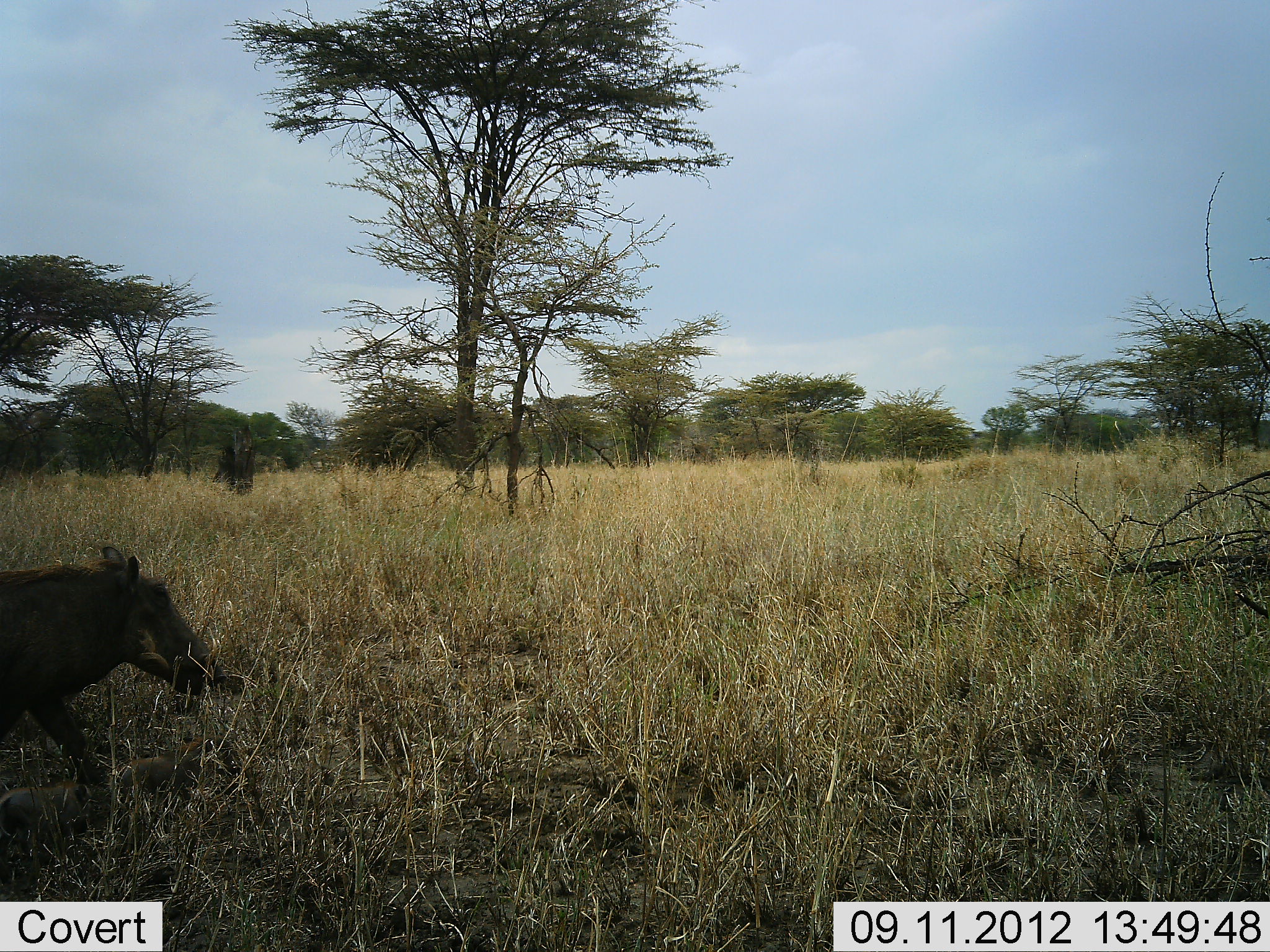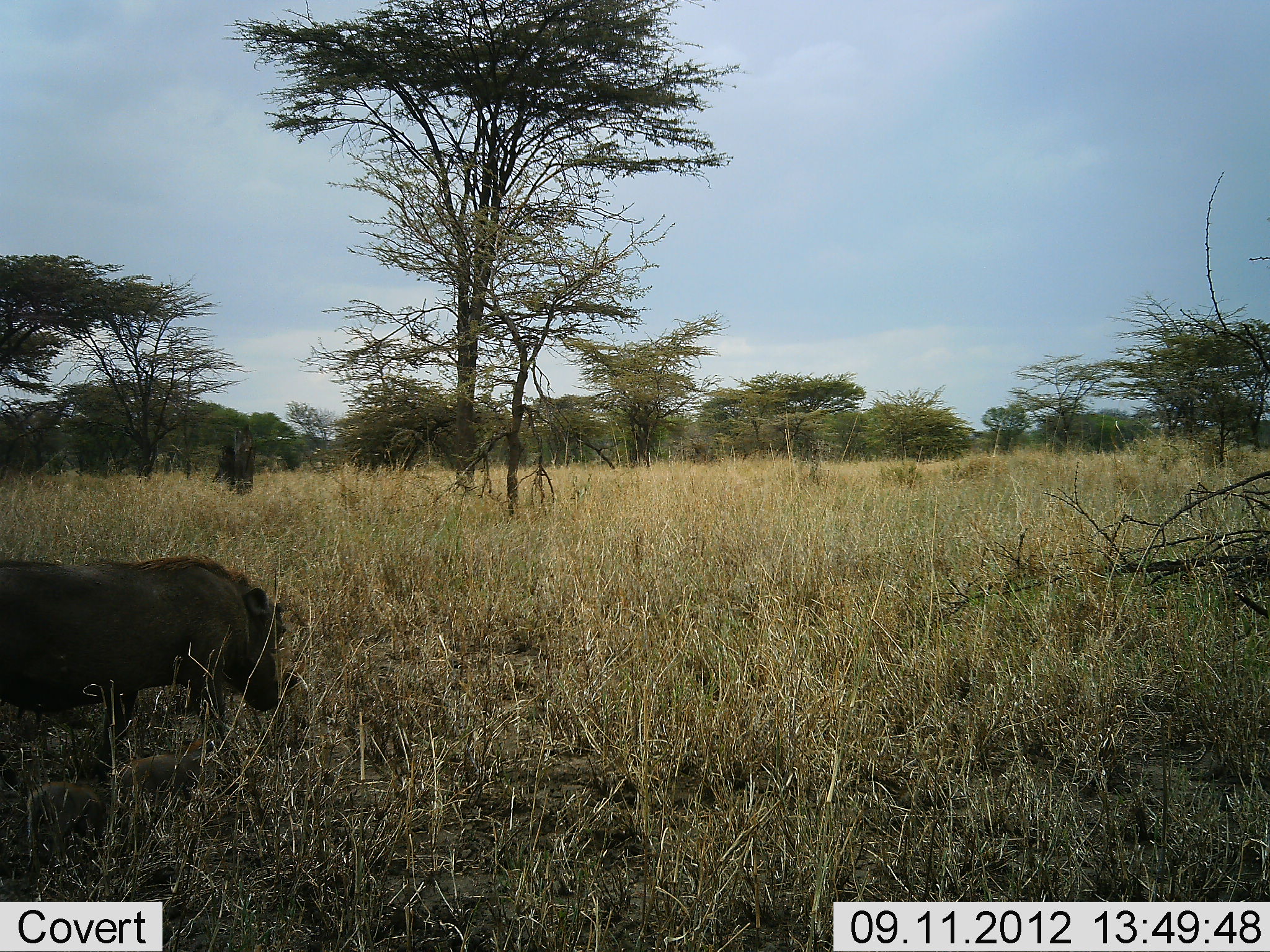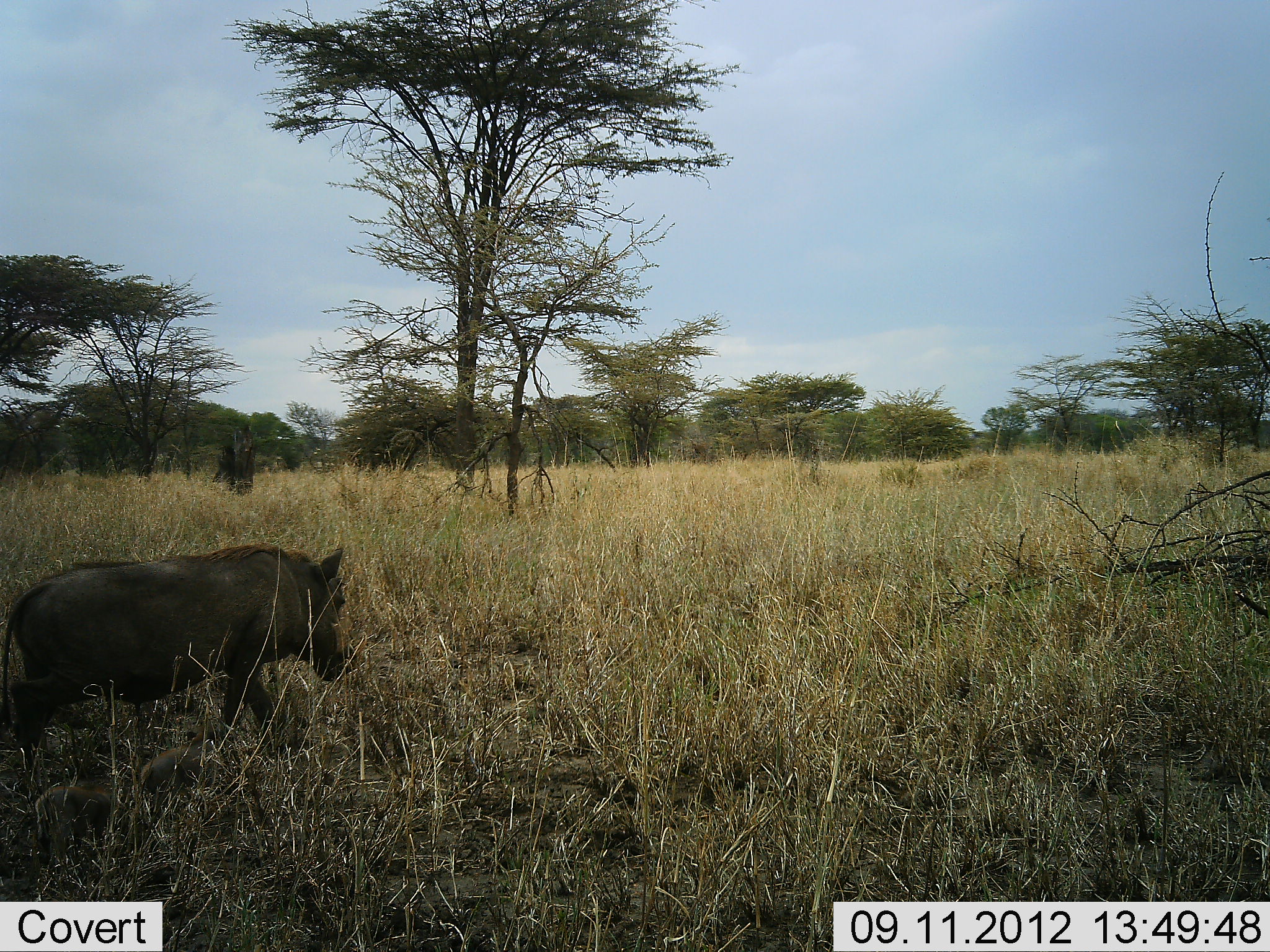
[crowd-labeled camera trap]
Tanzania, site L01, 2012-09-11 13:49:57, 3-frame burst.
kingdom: Animalia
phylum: Chordata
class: Mammalia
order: Artiodactyla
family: Suidae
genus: Phacochoerus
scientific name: Phacochoerus africanus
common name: warthog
Warthog (Phacochoerus africanus), count 1. Behavior (volunteer vote fractions): standing 0%, resting 0%, moving 80%, interacting 0%. Young present (vote fraction): 10%. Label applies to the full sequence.